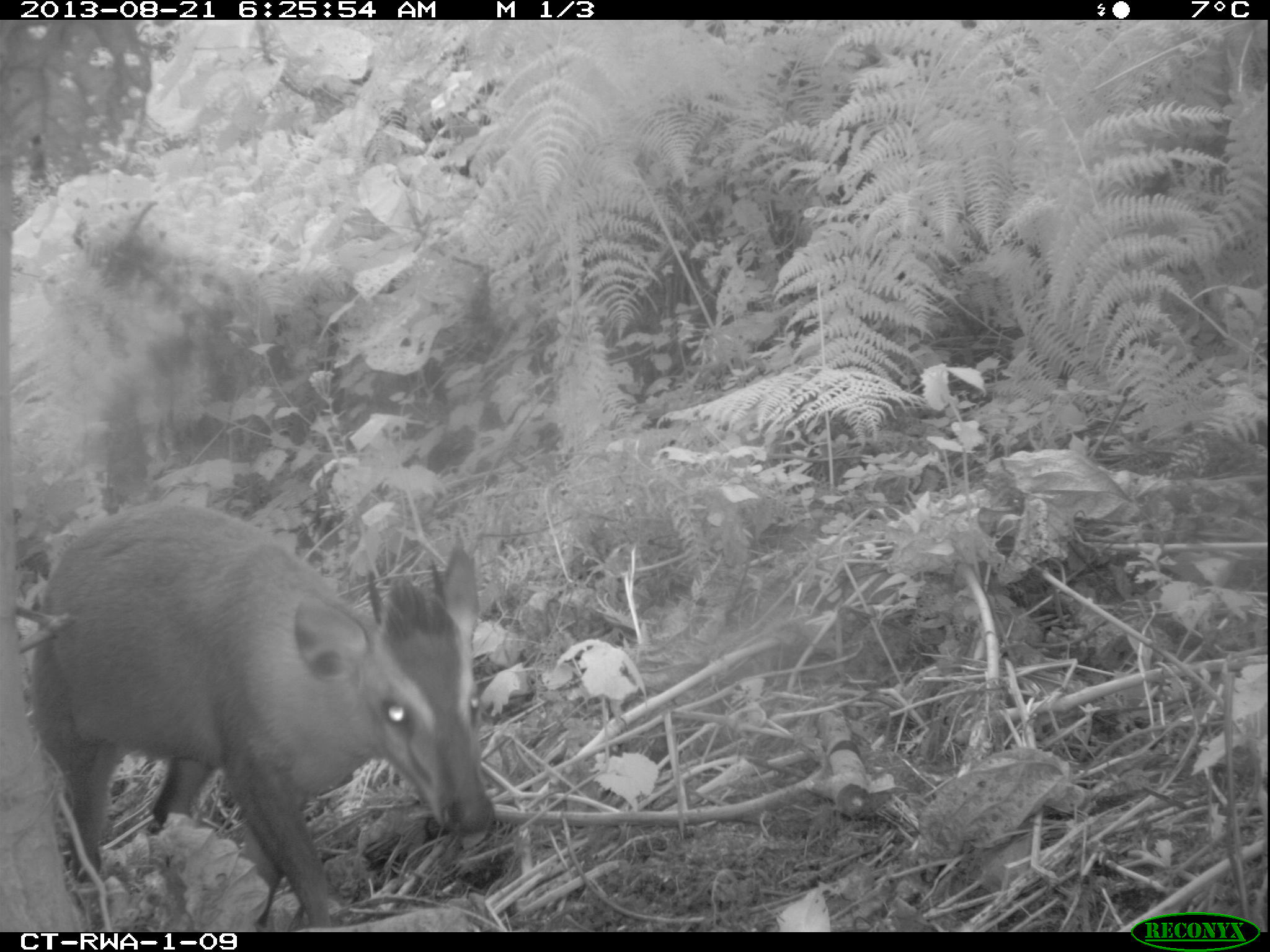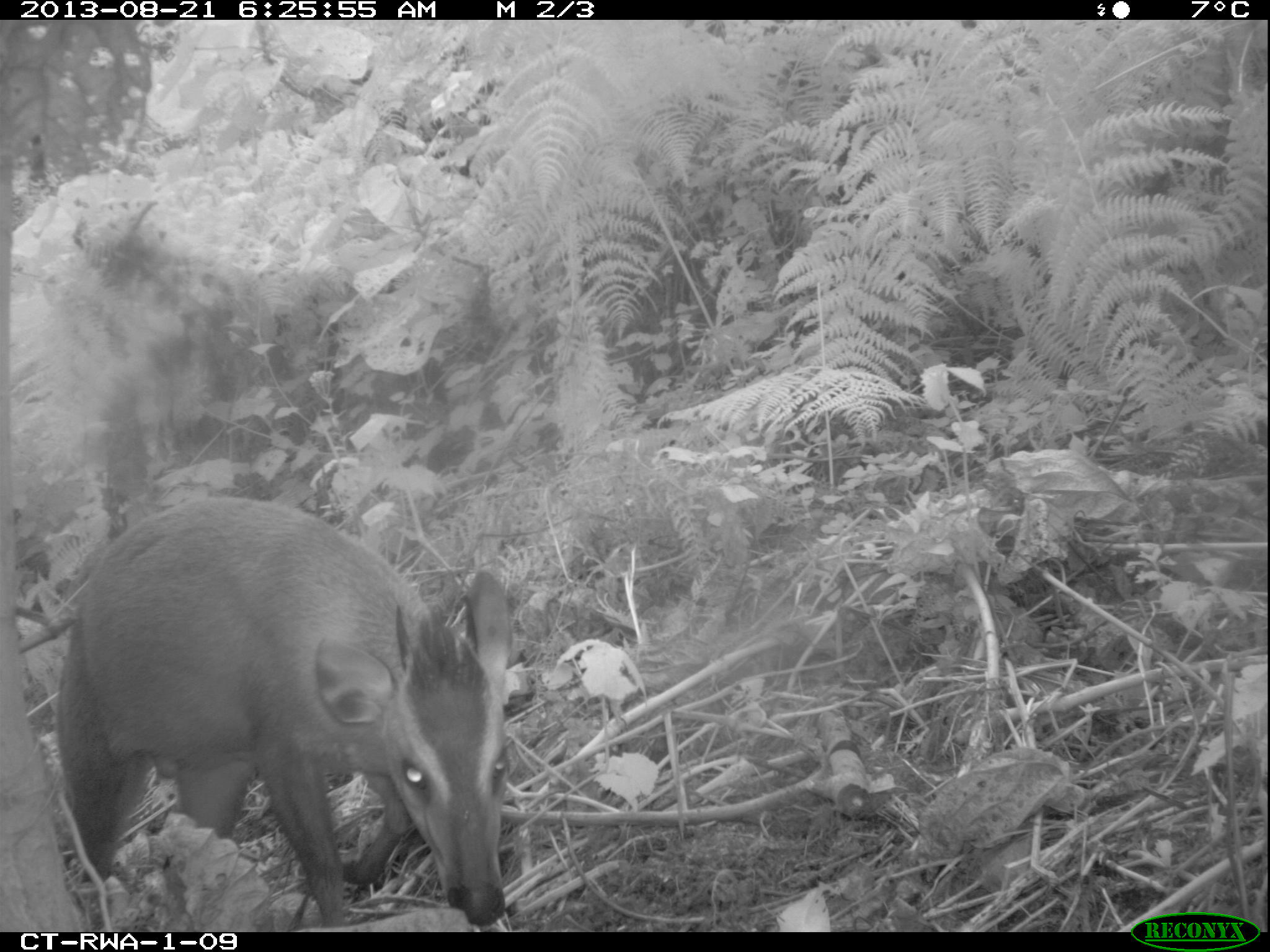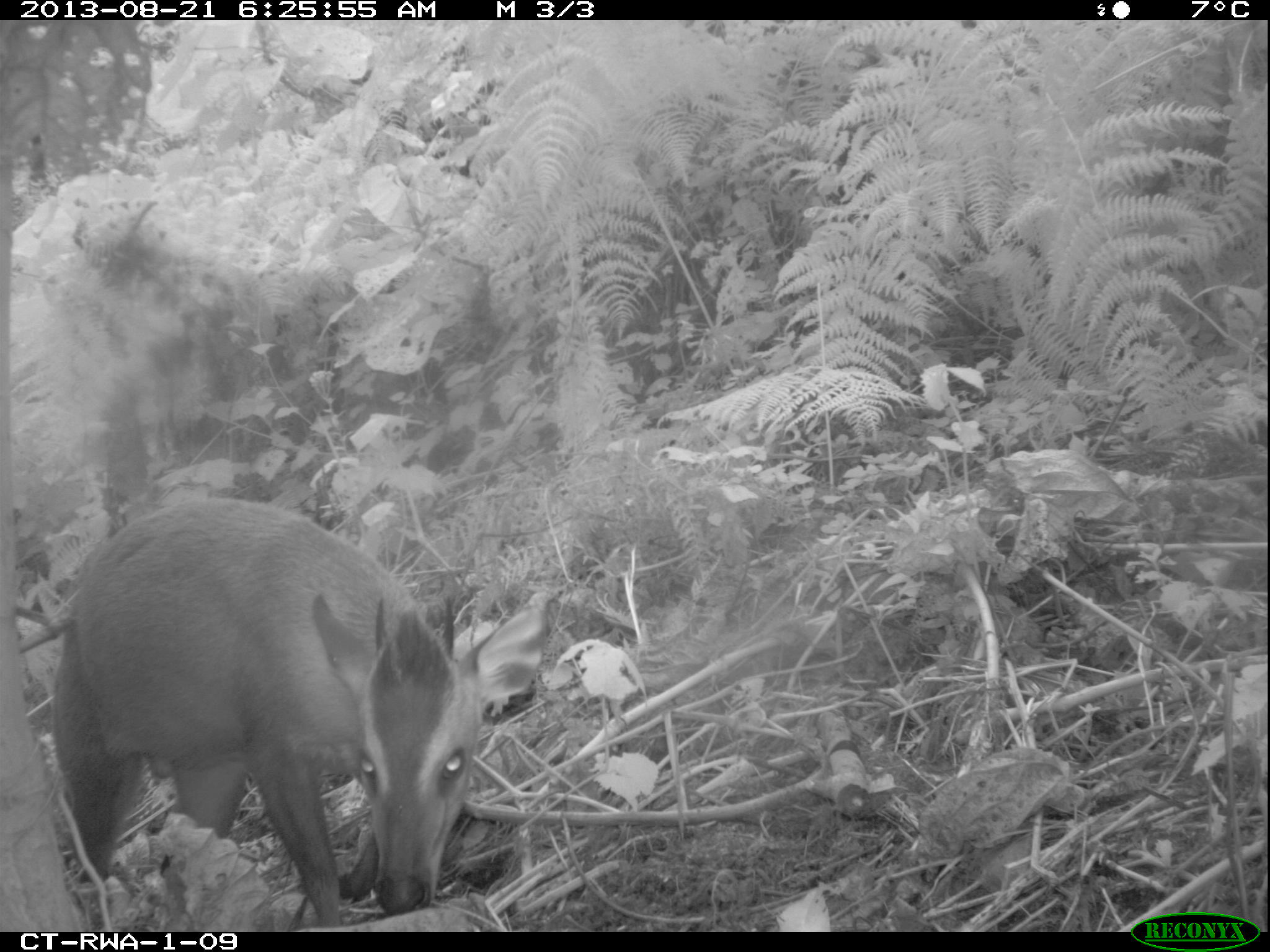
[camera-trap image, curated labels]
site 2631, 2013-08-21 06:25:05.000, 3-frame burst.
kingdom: Animalia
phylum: Chordata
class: Mammalia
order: Artiodactyla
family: Bovidae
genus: Cephalophus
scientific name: Cephalophus nigrifrons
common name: black-fronted duiker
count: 2